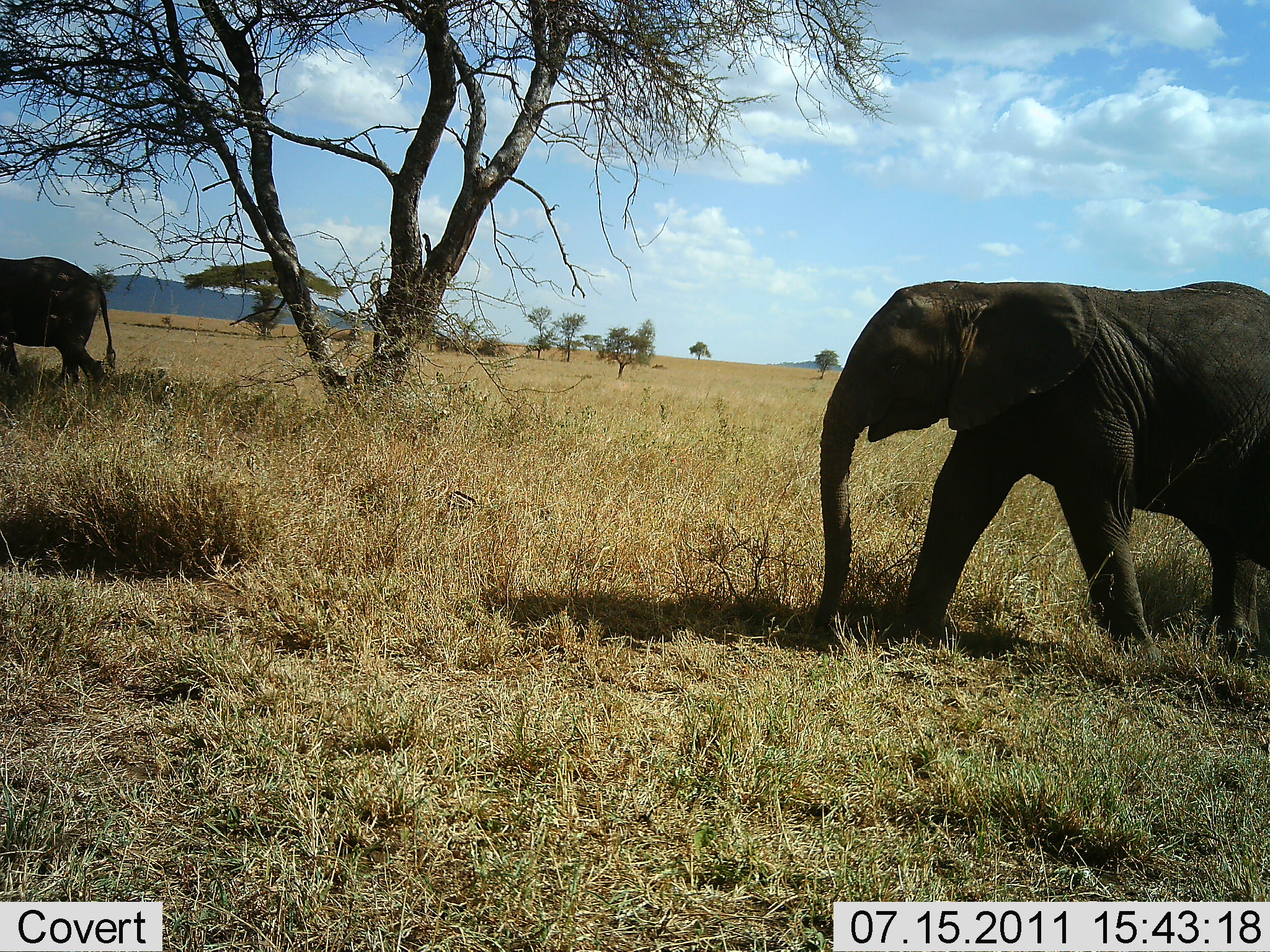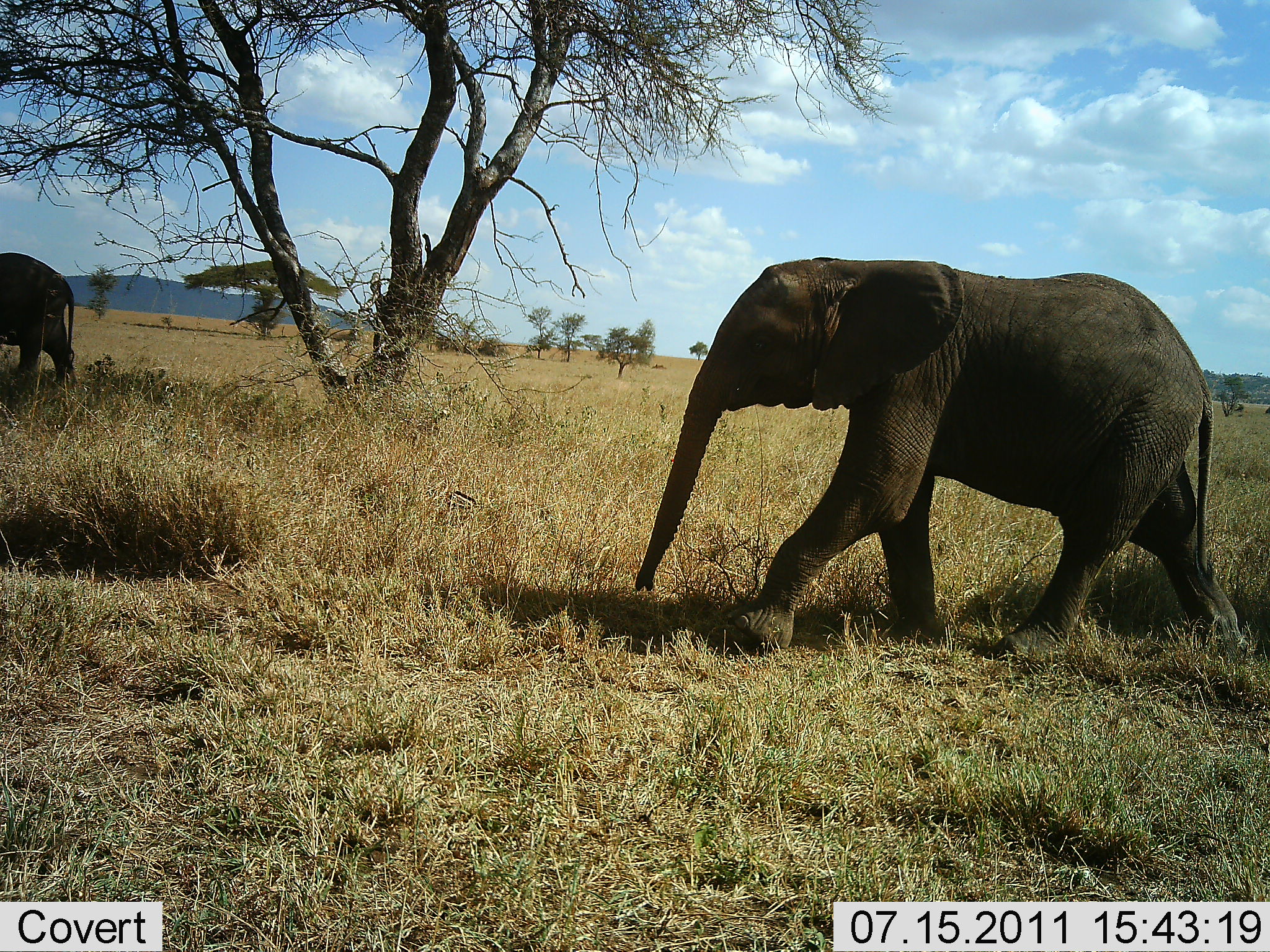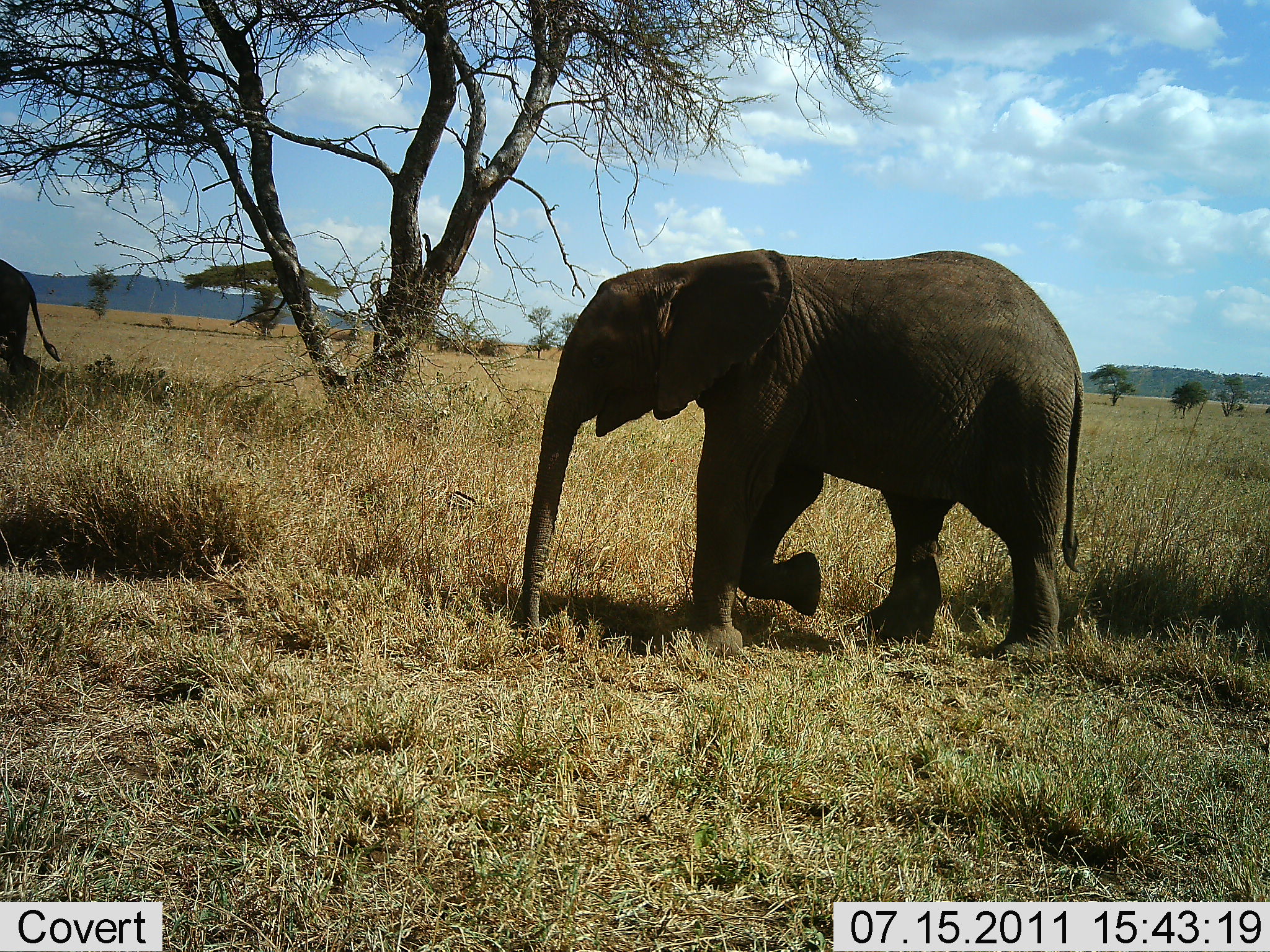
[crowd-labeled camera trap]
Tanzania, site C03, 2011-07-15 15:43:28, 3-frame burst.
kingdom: Animalia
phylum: Chordata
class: Mammalia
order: Proboscidea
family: Elephantidae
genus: Loxodonta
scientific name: Loxodonta africana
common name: african bush elephant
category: elephant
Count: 2.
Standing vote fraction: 0%.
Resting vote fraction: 0%.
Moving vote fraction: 100%.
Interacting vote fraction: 0%.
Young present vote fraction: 27%.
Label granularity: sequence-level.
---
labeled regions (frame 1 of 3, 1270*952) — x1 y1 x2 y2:
animal: 806 280 1269 666; 1 256 115 395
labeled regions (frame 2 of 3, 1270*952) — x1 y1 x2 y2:
animal: 635 255 1248 678; 0 253 76 395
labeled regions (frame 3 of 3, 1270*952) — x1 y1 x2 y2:
animal: 514 250 1088 663; 0 253 62 389